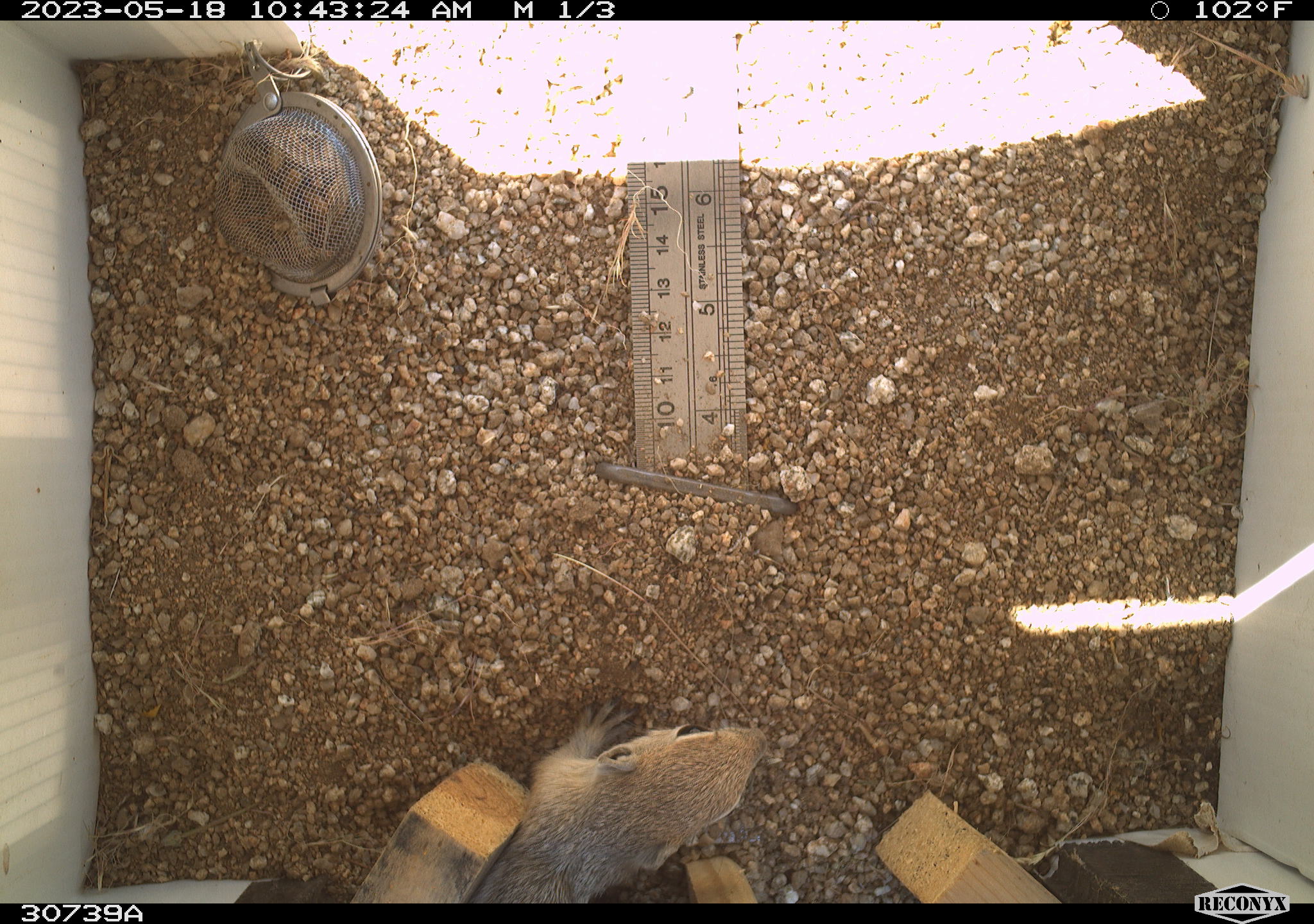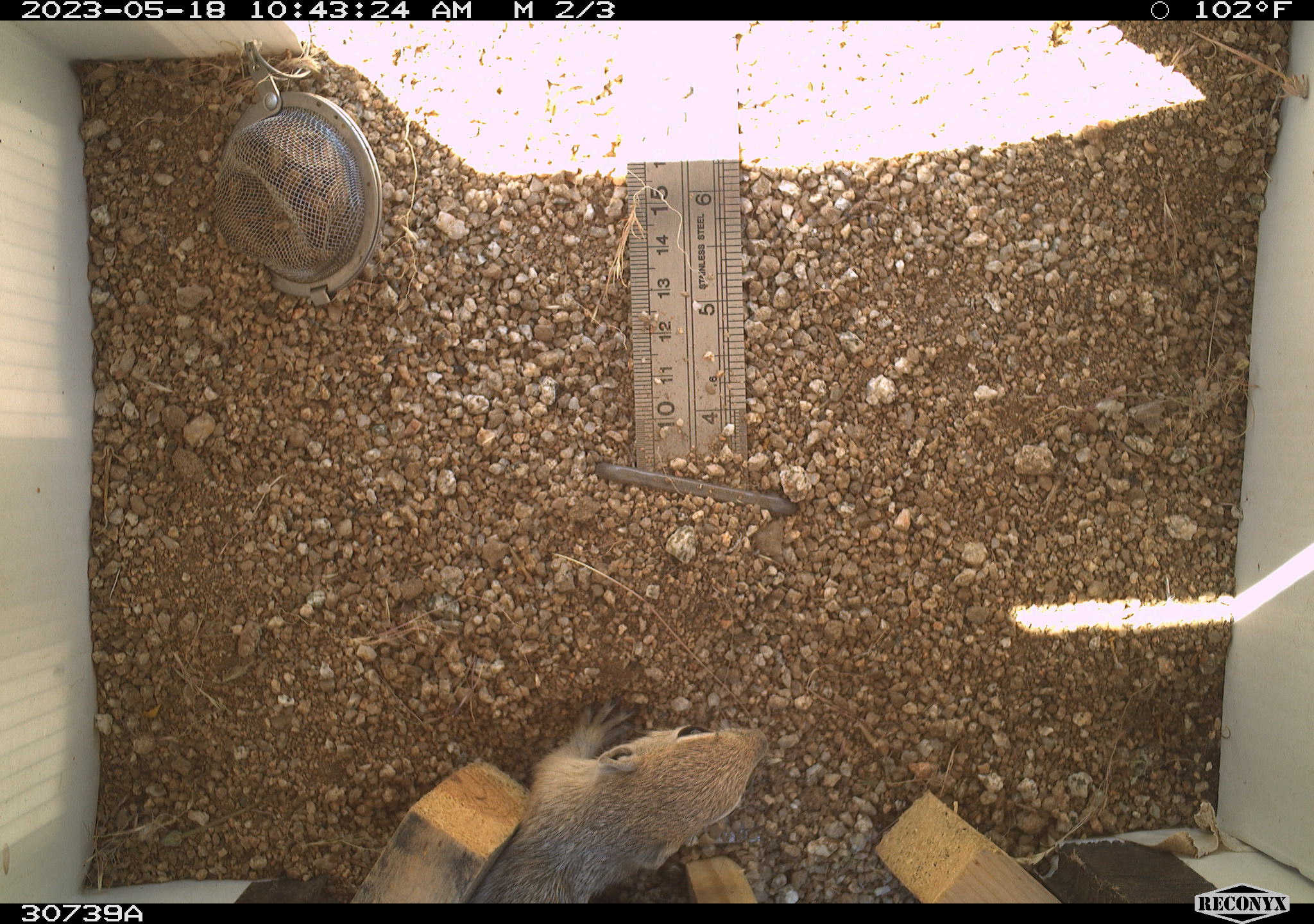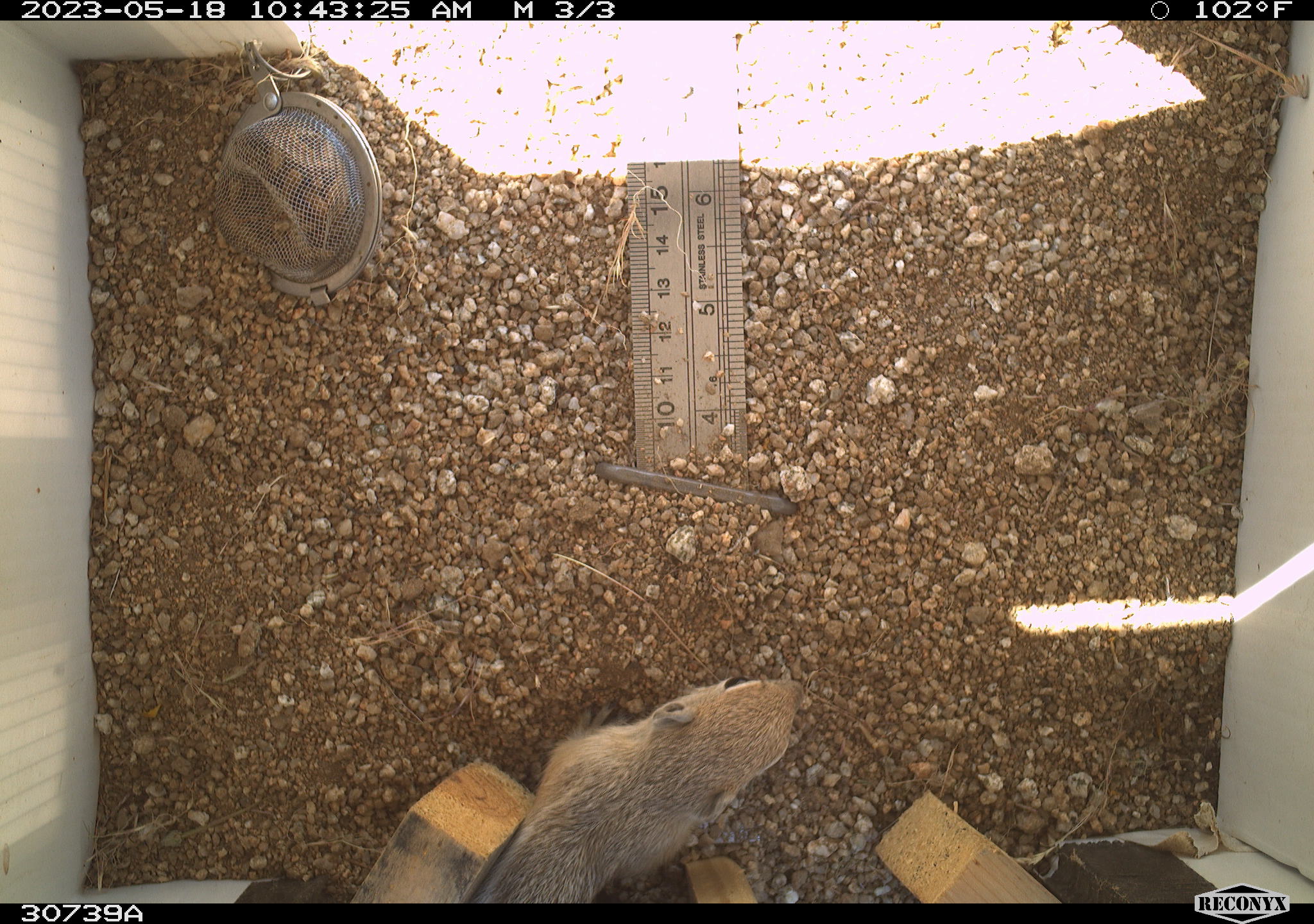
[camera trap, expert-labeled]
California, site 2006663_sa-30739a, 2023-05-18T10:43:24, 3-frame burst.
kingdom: Animalia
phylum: Chordata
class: Mammalia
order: Rodentia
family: Sciuridae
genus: Ammospermophilus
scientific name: Ammospermophilus leucurus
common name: white-tailed antelope squirrel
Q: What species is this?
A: White-tailed antelope squirrel (Ammospermophilus leucurus).